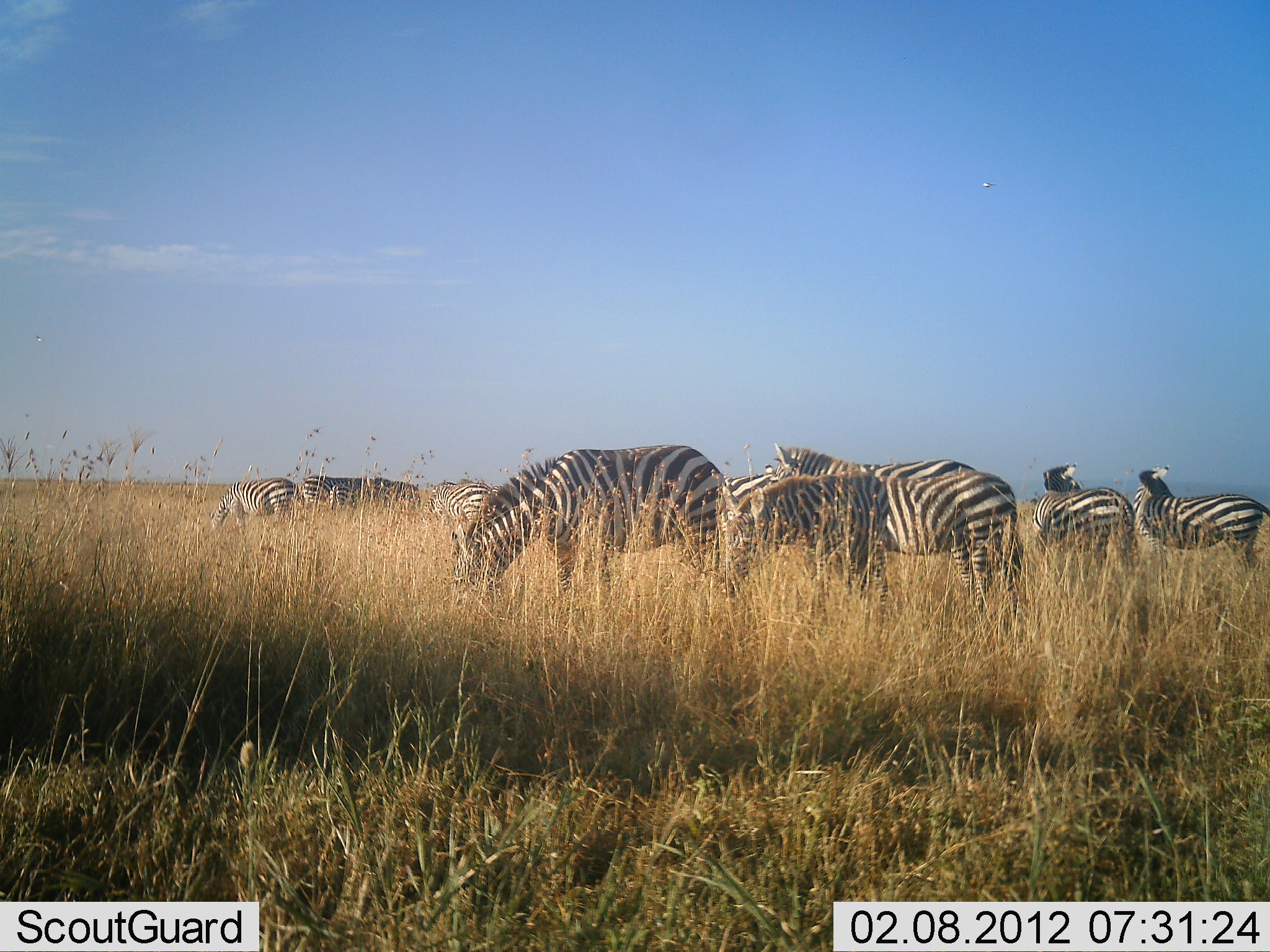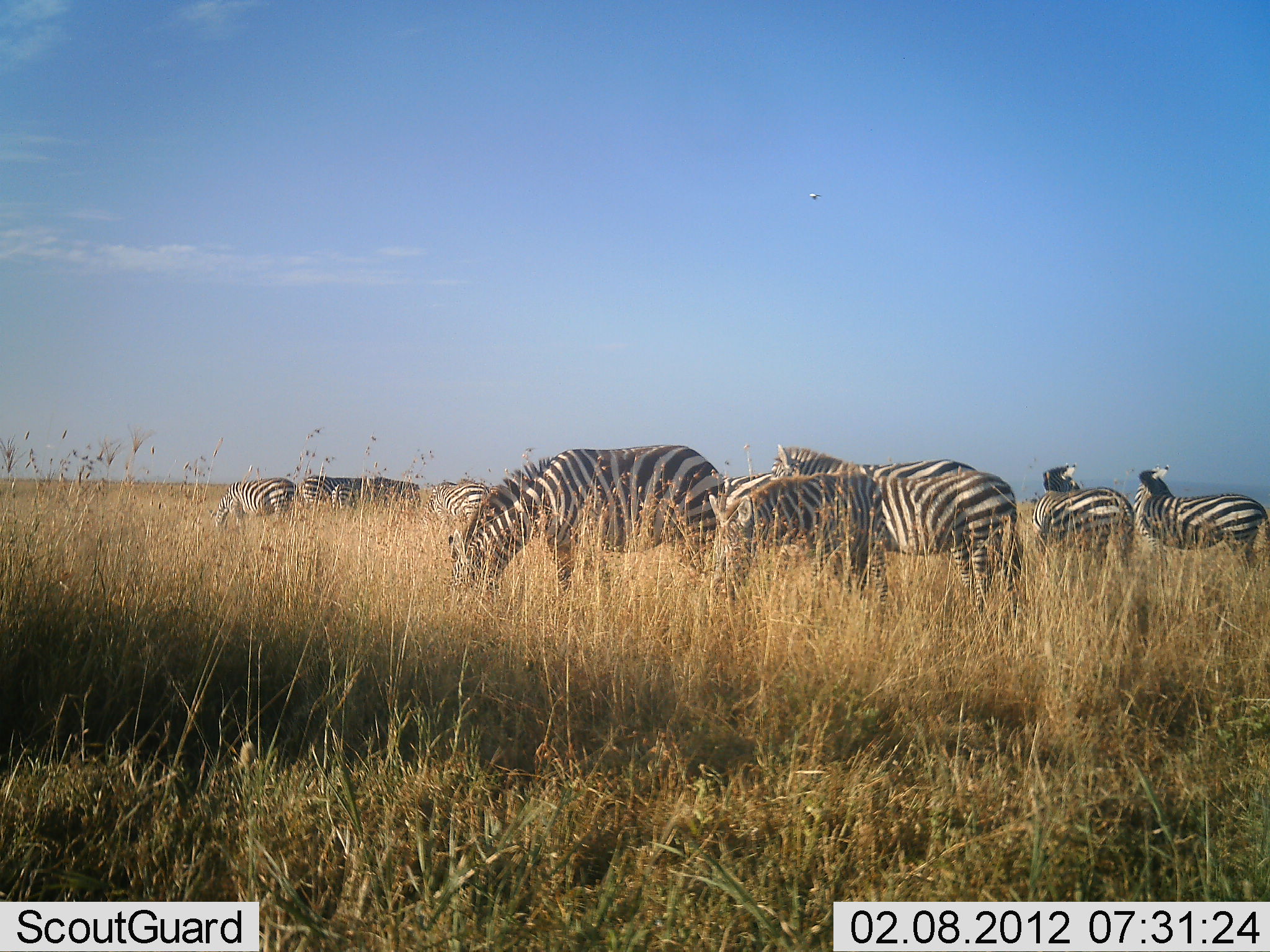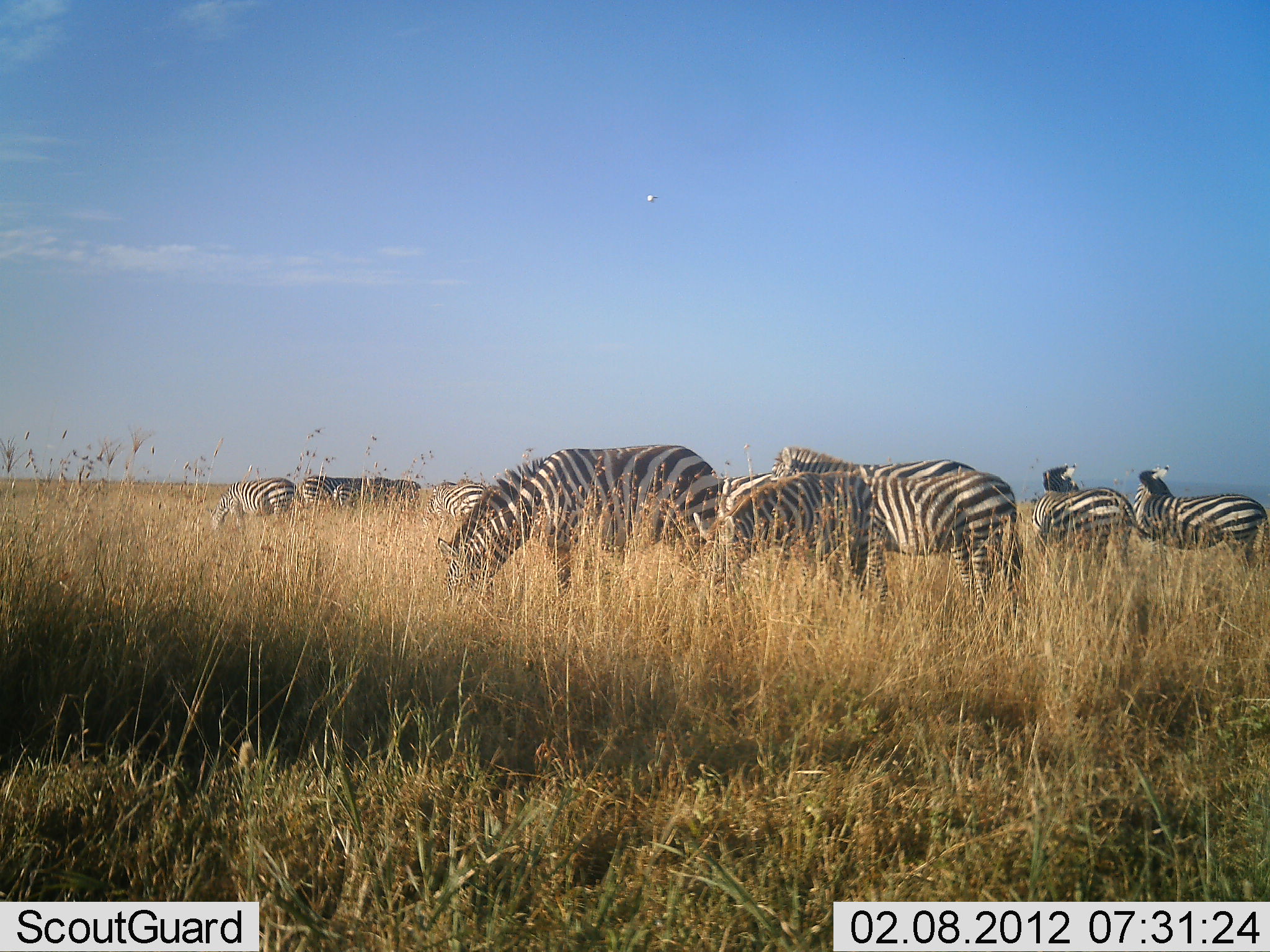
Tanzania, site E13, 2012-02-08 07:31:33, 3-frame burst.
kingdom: Animalia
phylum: Chordata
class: Mammalia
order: Perissodactyla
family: Equidae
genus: Equus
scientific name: Equus quagga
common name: plains zebra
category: zebra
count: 10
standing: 56%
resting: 6%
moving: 6%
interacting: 6%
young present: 0%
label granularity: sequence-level